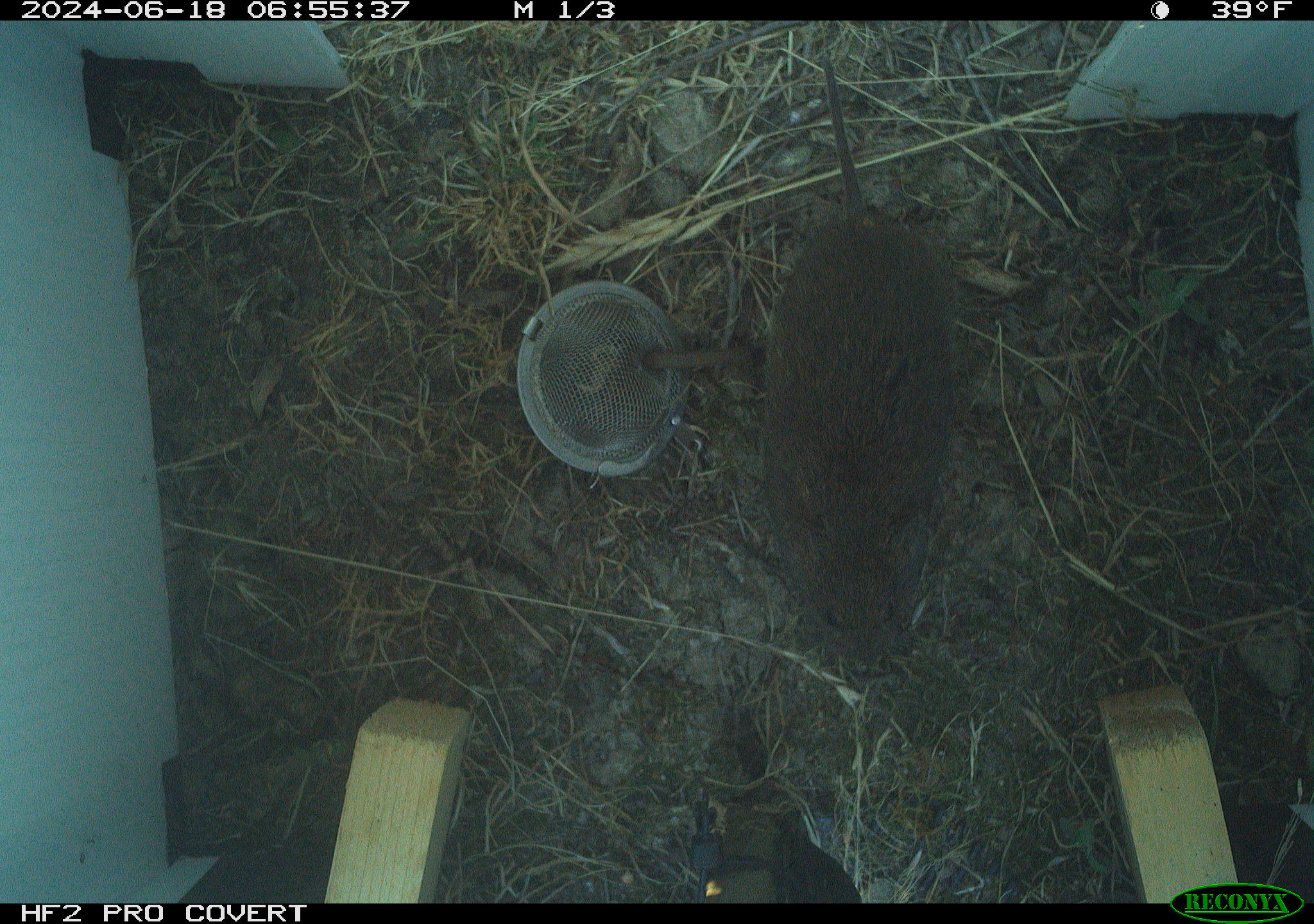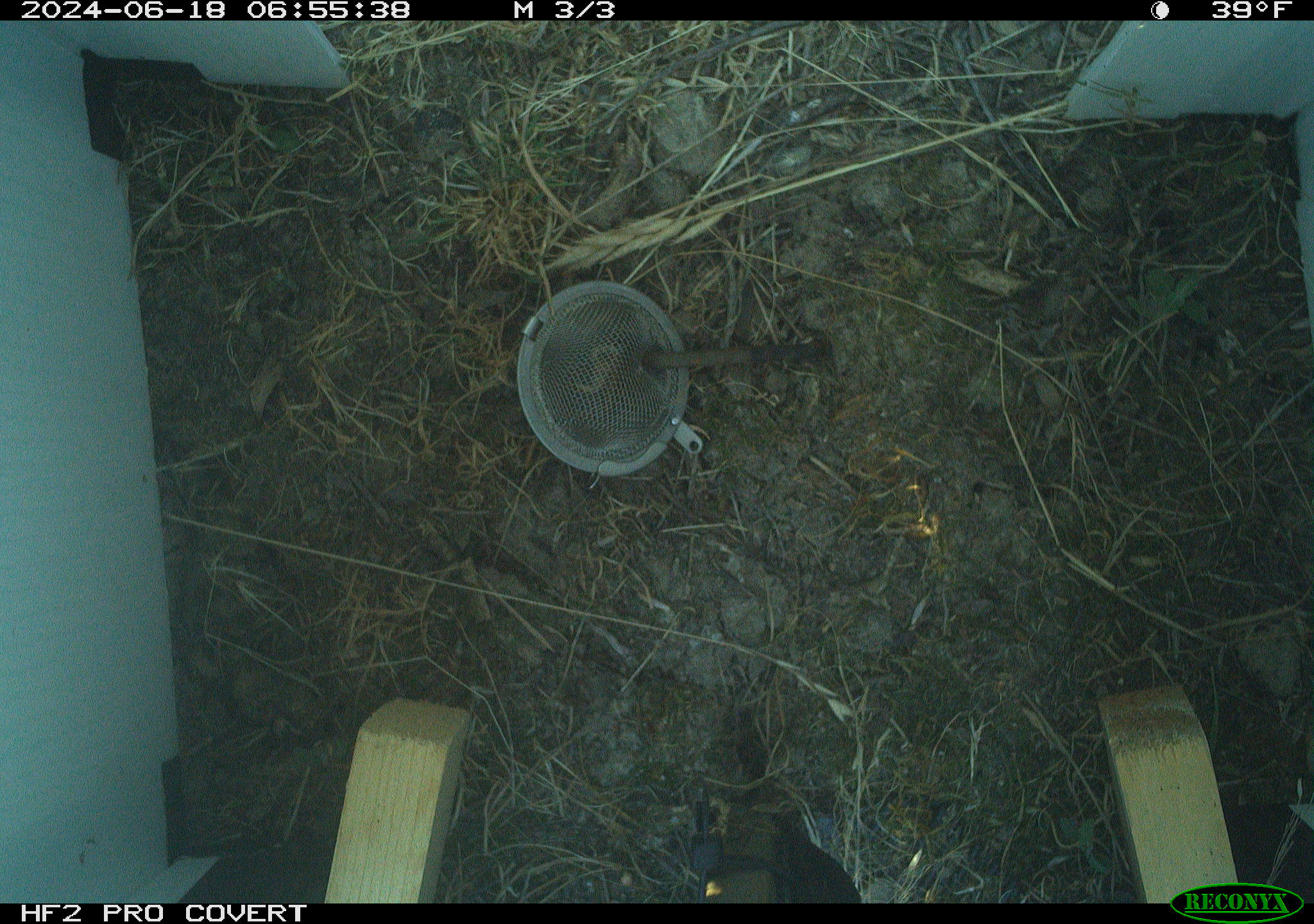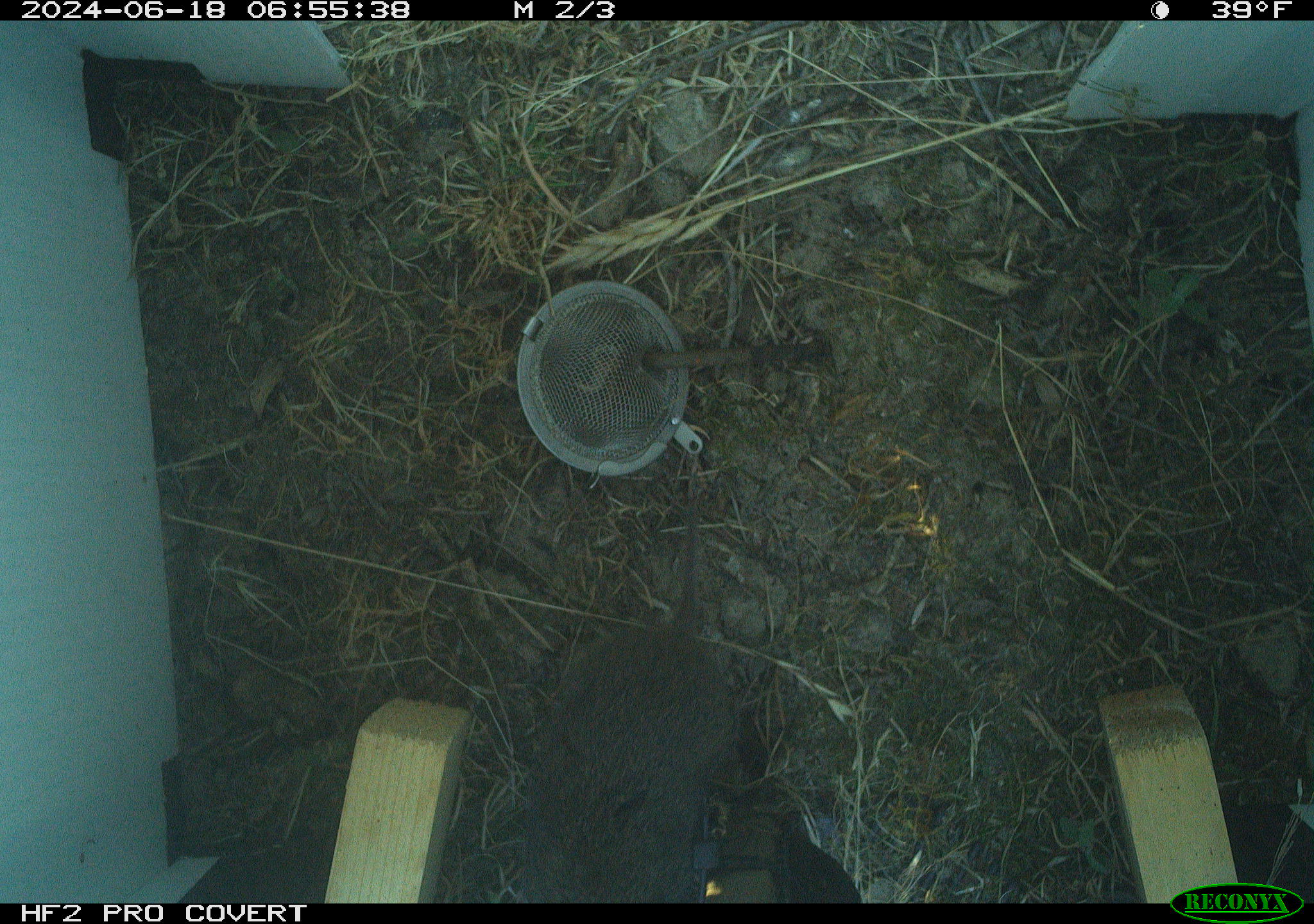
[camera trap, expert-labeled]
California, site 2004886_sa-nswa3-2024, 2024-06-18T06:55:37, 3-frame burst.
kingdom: Animalia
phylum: Chordata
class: Mammalia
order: Rodentia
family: Cricetidae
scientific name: Arvicolinae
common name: voles, lemmings, and muskrats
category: arvicolinae subfamily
Arvicolinae subfamily (voles, lemmings, and muskrats) (Arvicolinae).